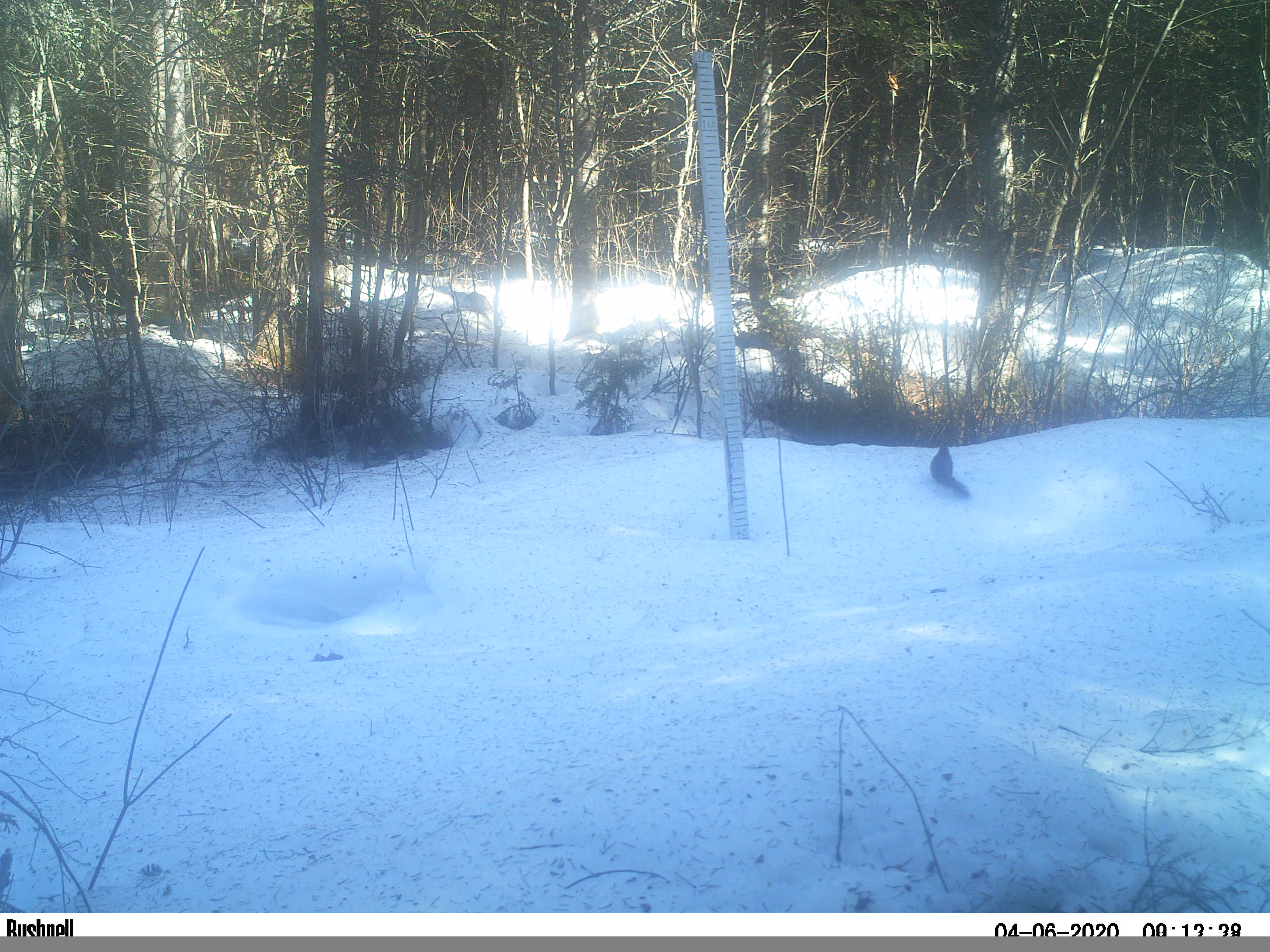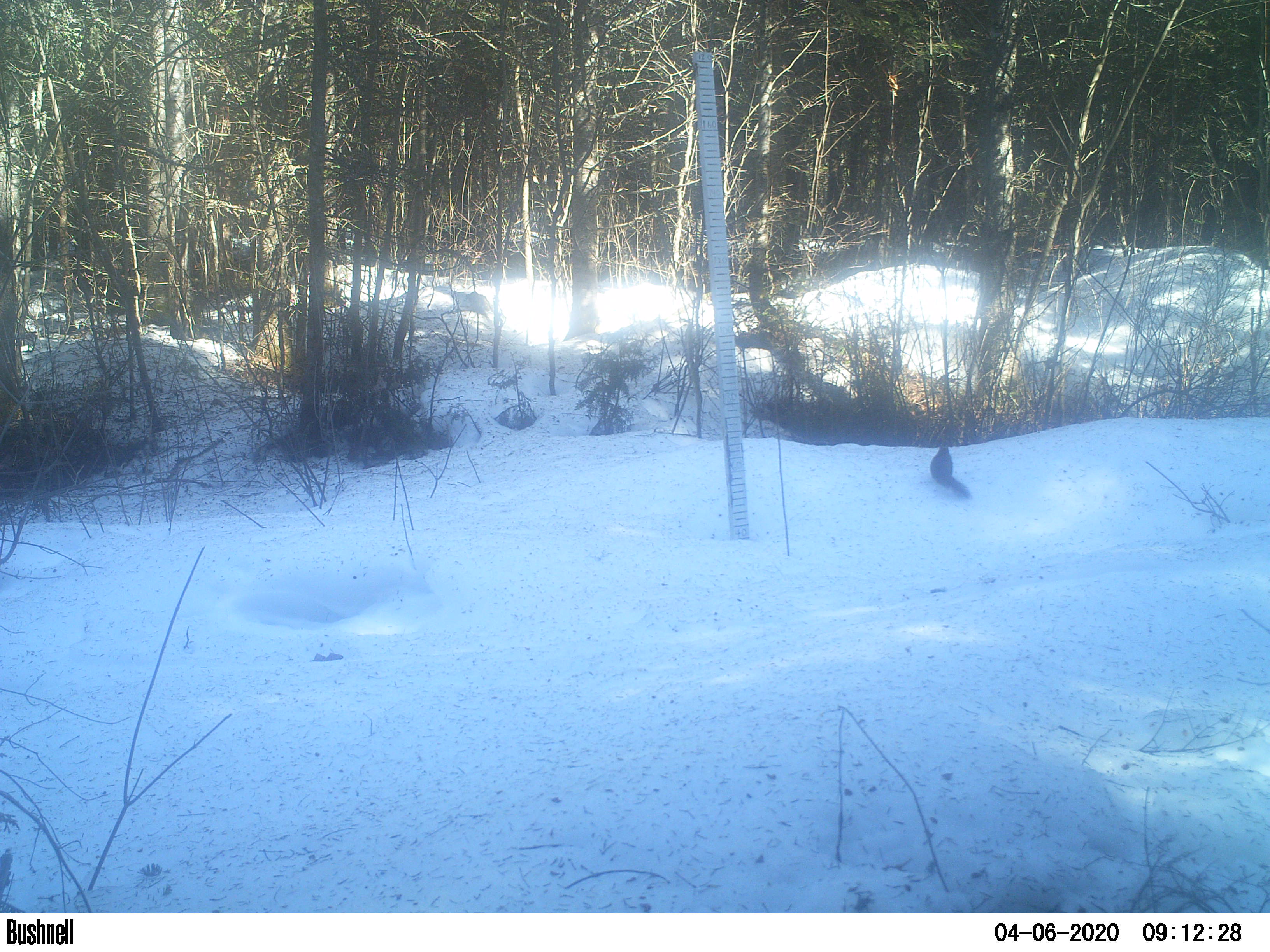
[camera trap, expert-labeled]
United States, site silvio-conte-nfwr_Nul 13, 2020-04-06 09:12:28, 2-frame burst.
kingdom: Animalia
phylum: Chordata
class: Mammalia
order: Rodentia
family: Sciuridae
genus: Tamiasciurus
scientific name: Tamiasciurus hudsonicus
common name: red squirrel